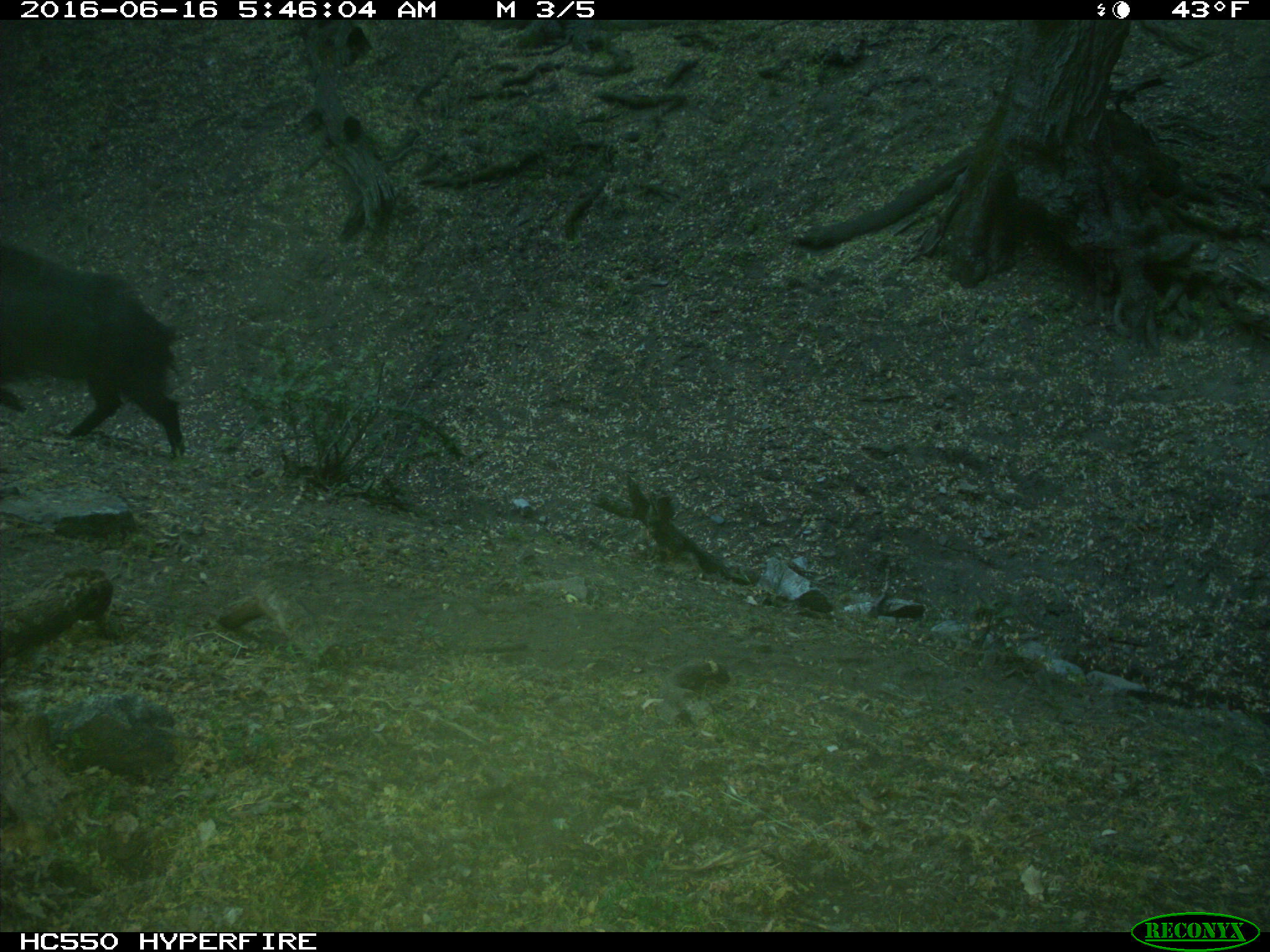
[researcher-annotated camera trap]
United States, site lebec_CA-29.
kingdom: Animalia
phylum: Chordata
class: Mammalia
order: Artiodactyla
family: Suidae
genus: Sus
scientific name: Sus scrofa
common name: wild boar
Sus scrofa (wild boar).